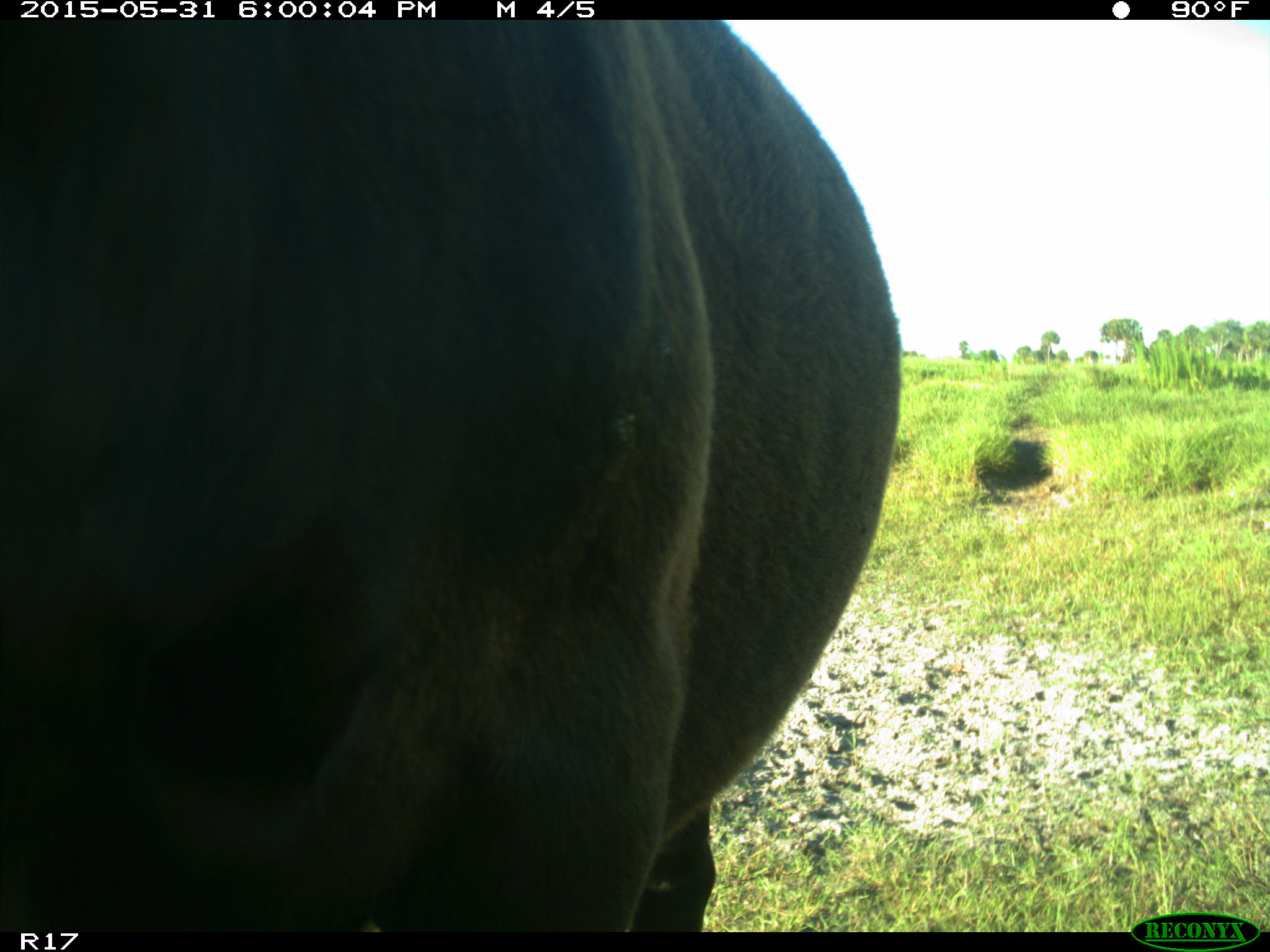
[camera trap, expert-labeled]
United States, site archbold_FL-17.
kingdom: Animalia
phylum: Chordata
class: Mammalia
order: Artiodactyla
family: Bovidae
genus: Bos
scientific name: Bos taurus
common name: domestic cow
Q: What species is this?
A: Bos taurus (domestic cow).